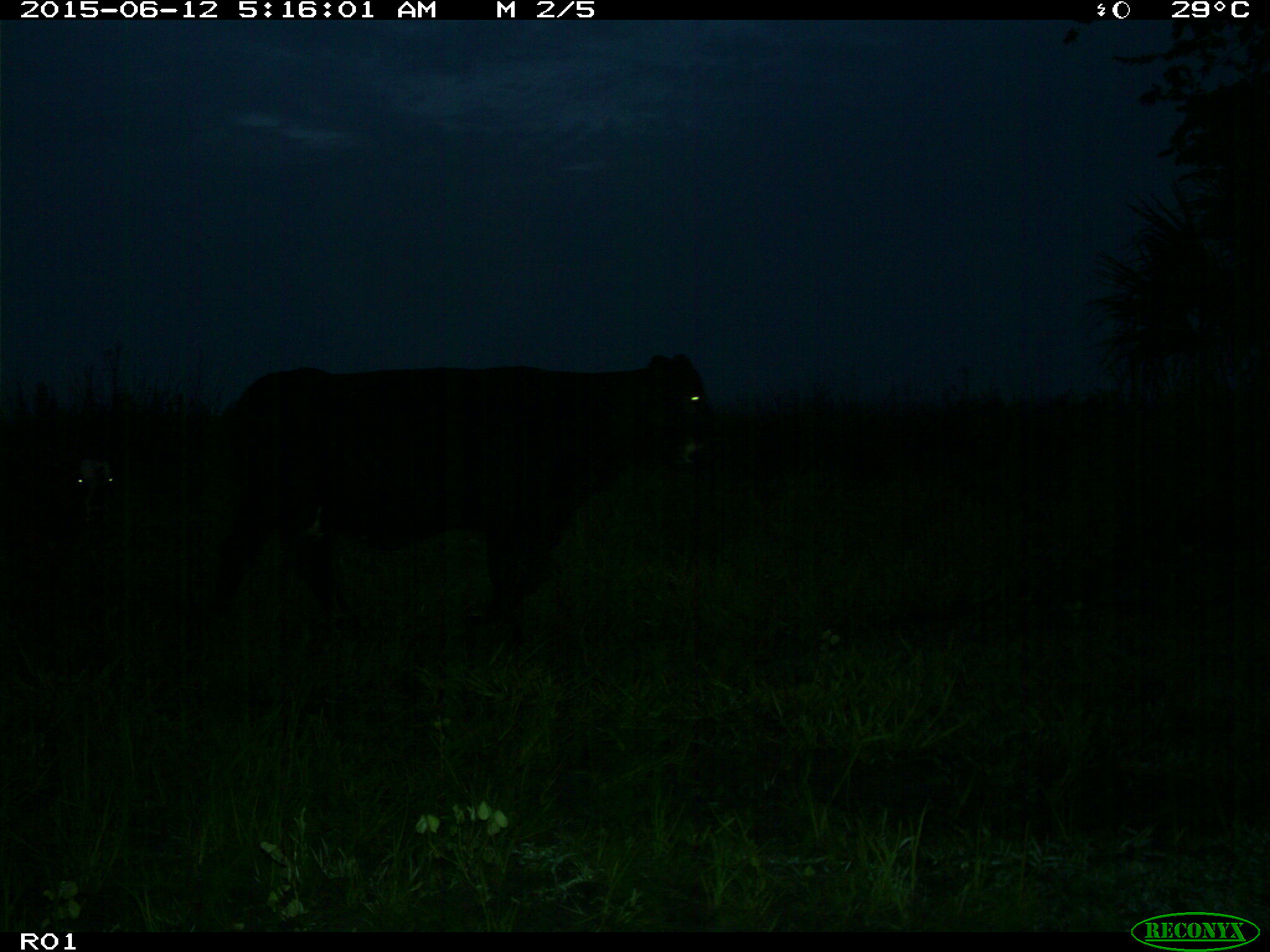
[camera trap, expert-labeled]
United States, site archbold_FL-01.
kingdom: Animalia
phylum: Chordata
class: Mammalia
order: Artiodactyla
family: Bovidae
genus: Bos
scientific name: Bos taurus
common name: domestic cow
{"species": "Bos taurus (domestic cow)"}